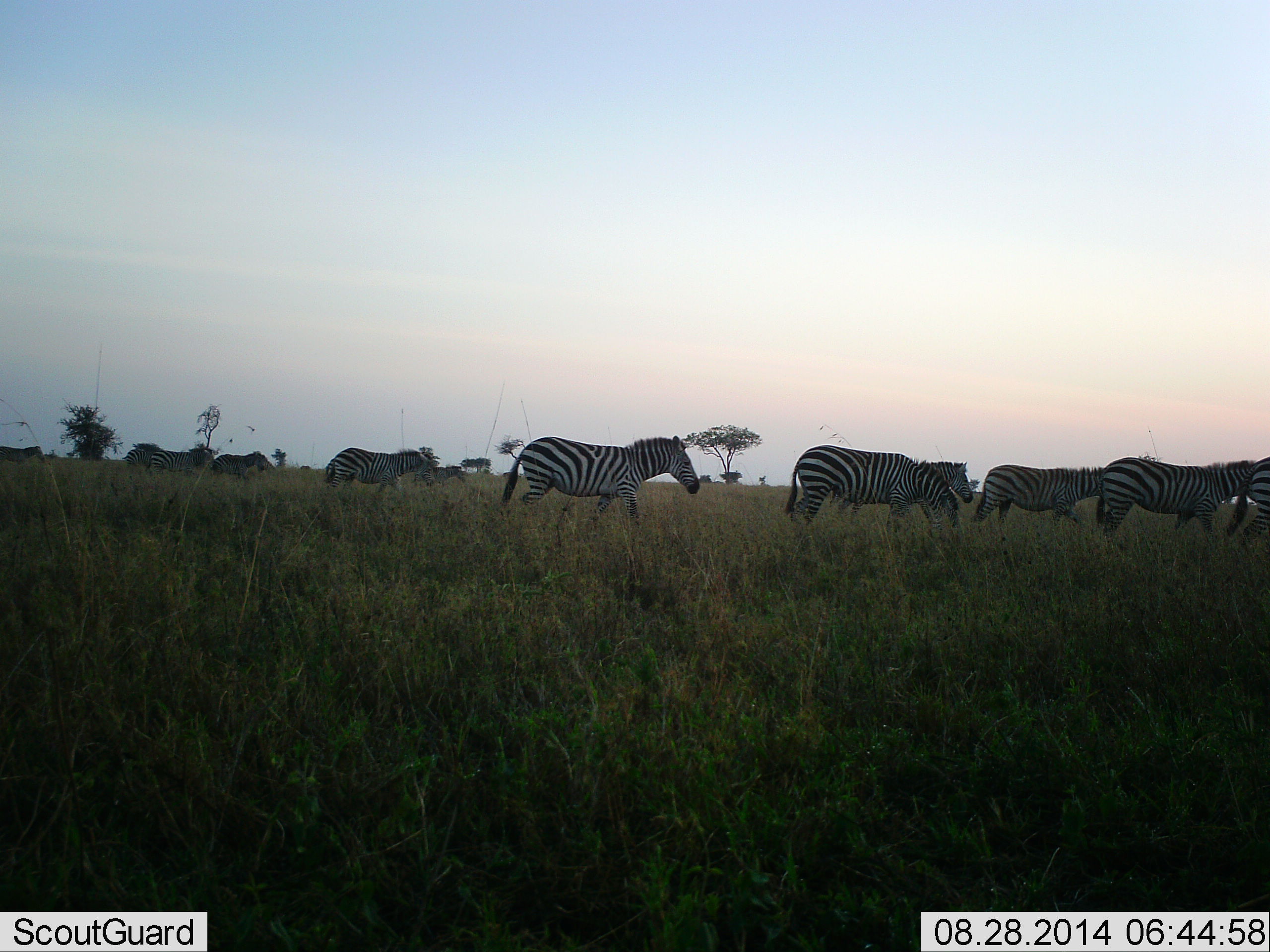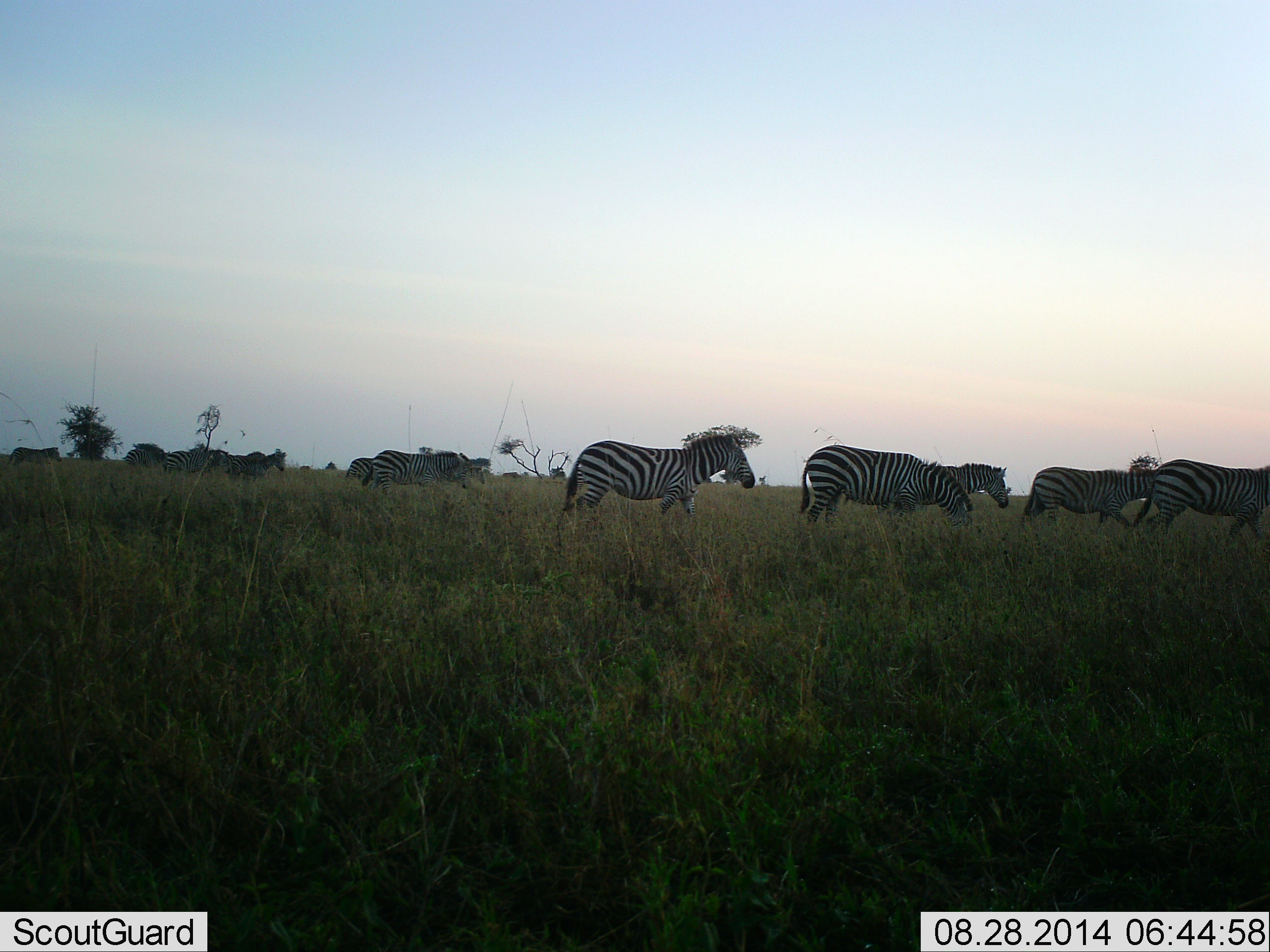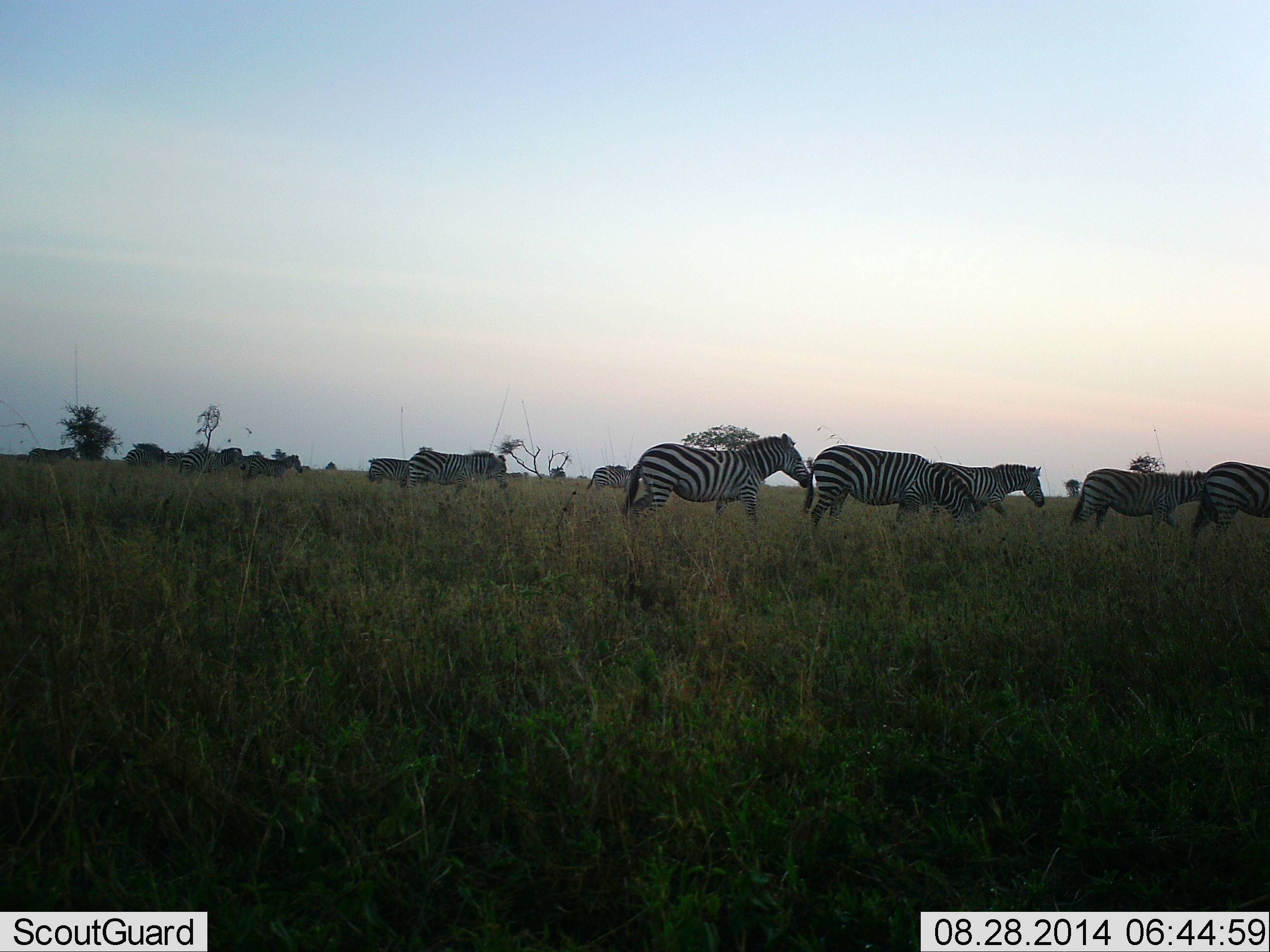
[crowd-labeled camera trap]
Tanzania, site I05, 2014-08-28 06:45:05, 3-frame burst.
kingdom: Animalia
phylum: Chordata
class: Mammalia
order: Perissodactyla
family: Equidae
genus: Equus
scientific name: Equus quagga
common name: plains zebra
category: zebra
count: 11-50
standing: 0%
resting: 0%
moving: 100%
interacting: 0%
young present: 0%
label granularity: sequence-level